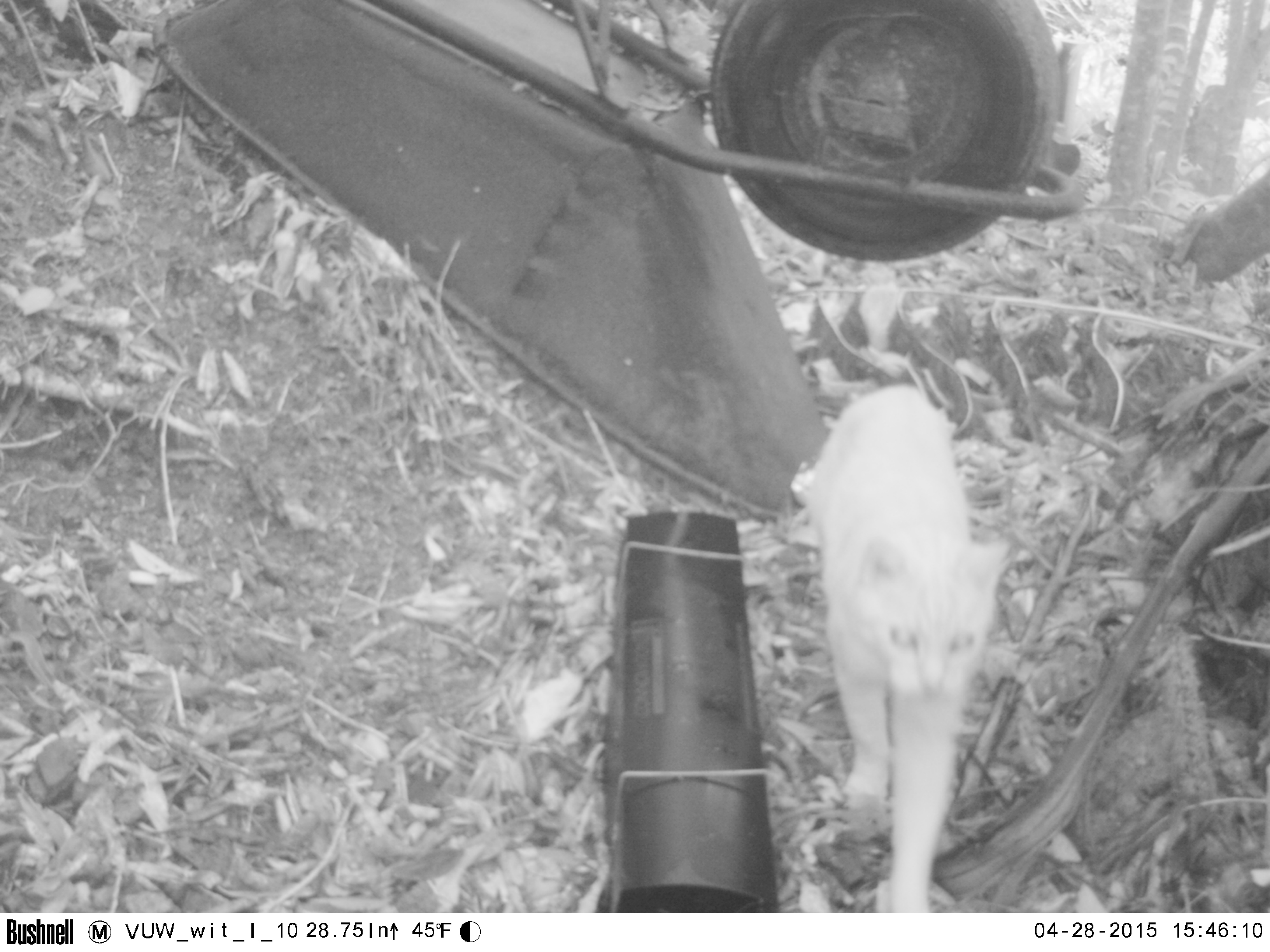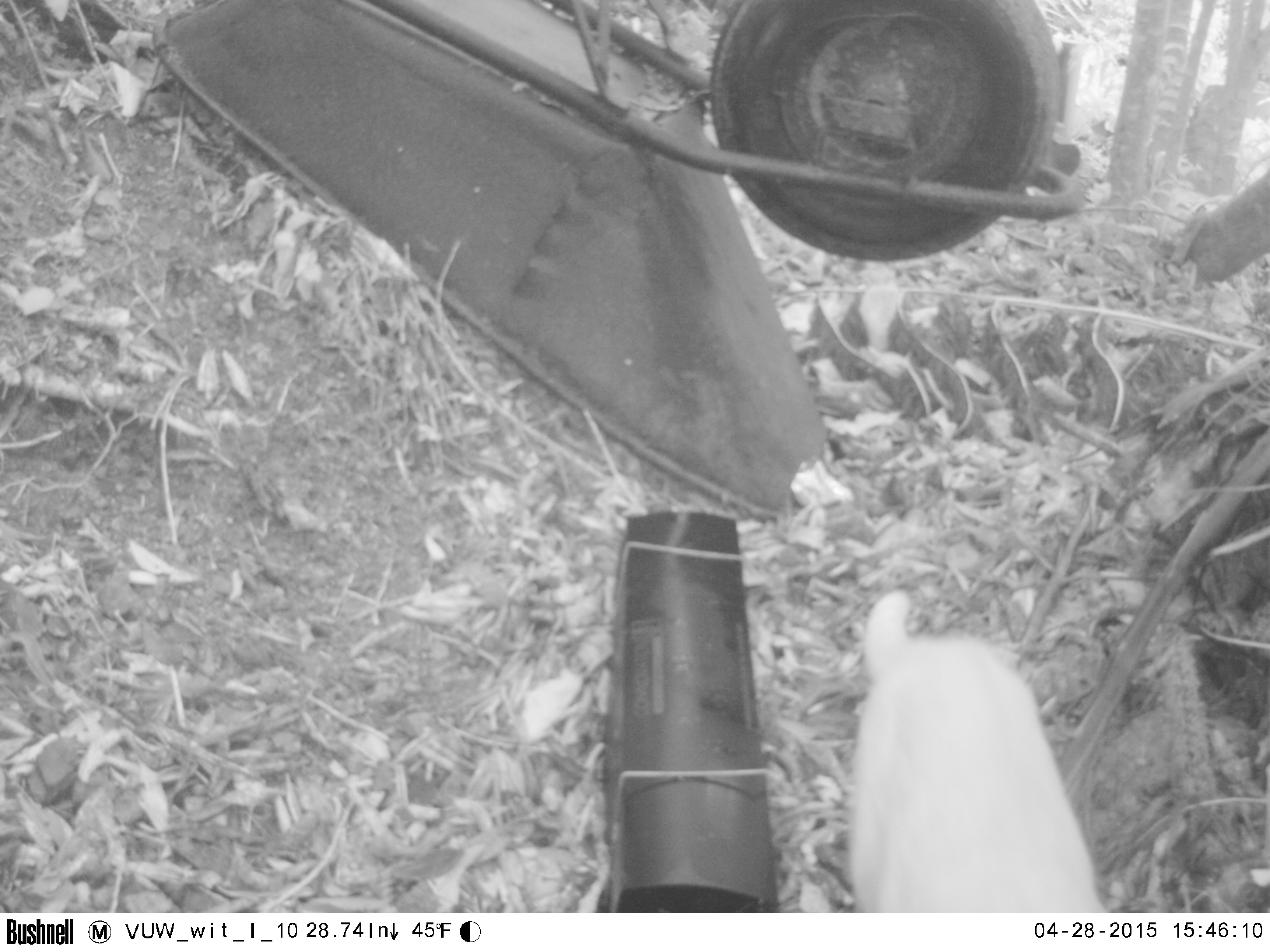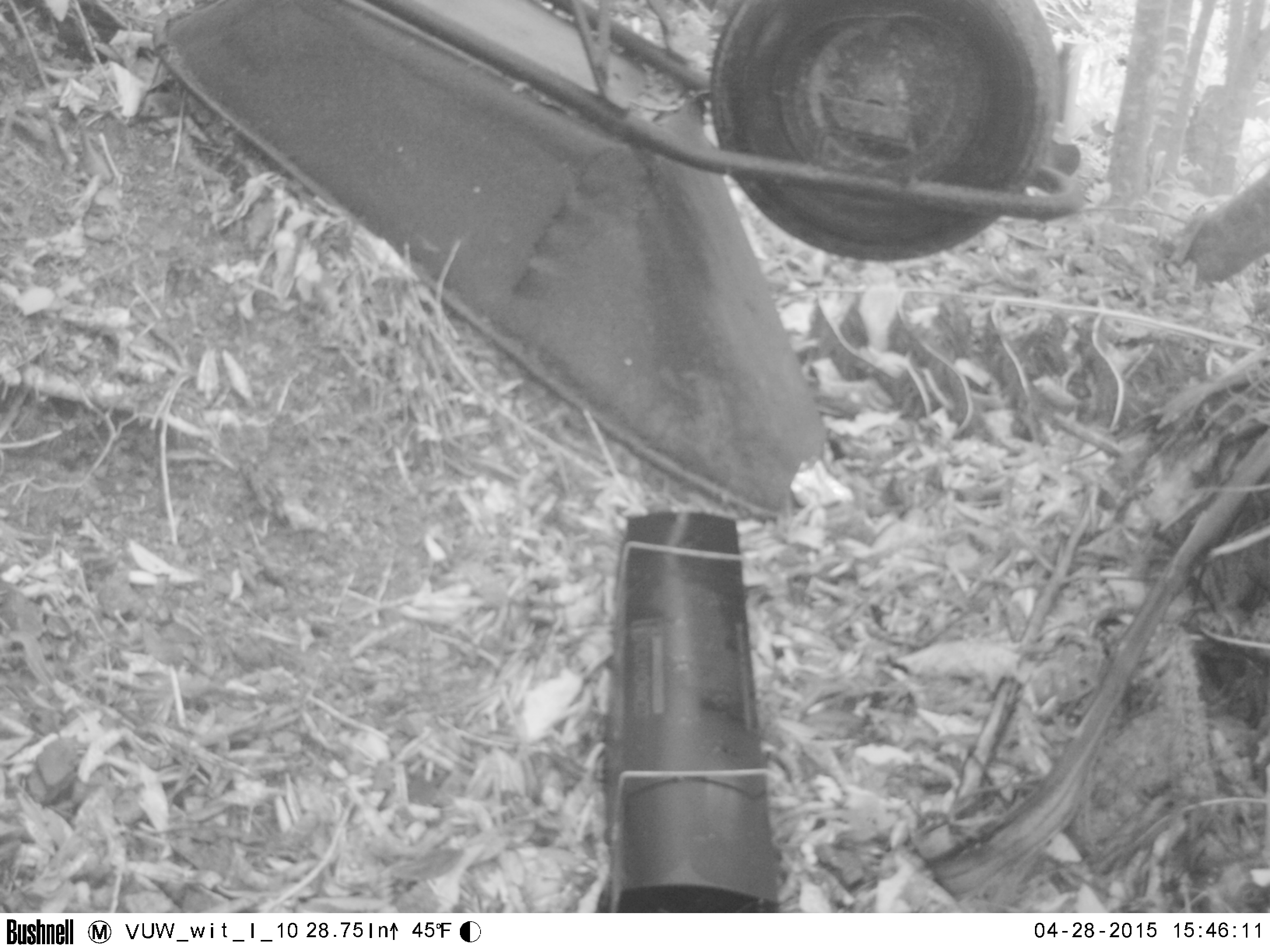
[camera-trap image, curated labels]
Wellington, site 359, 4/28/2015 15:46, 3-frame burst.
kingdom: Animalia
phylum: Chordata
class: Mammalia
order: Carnivora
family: Felidae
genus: Felis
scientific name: Felis catus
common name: cat